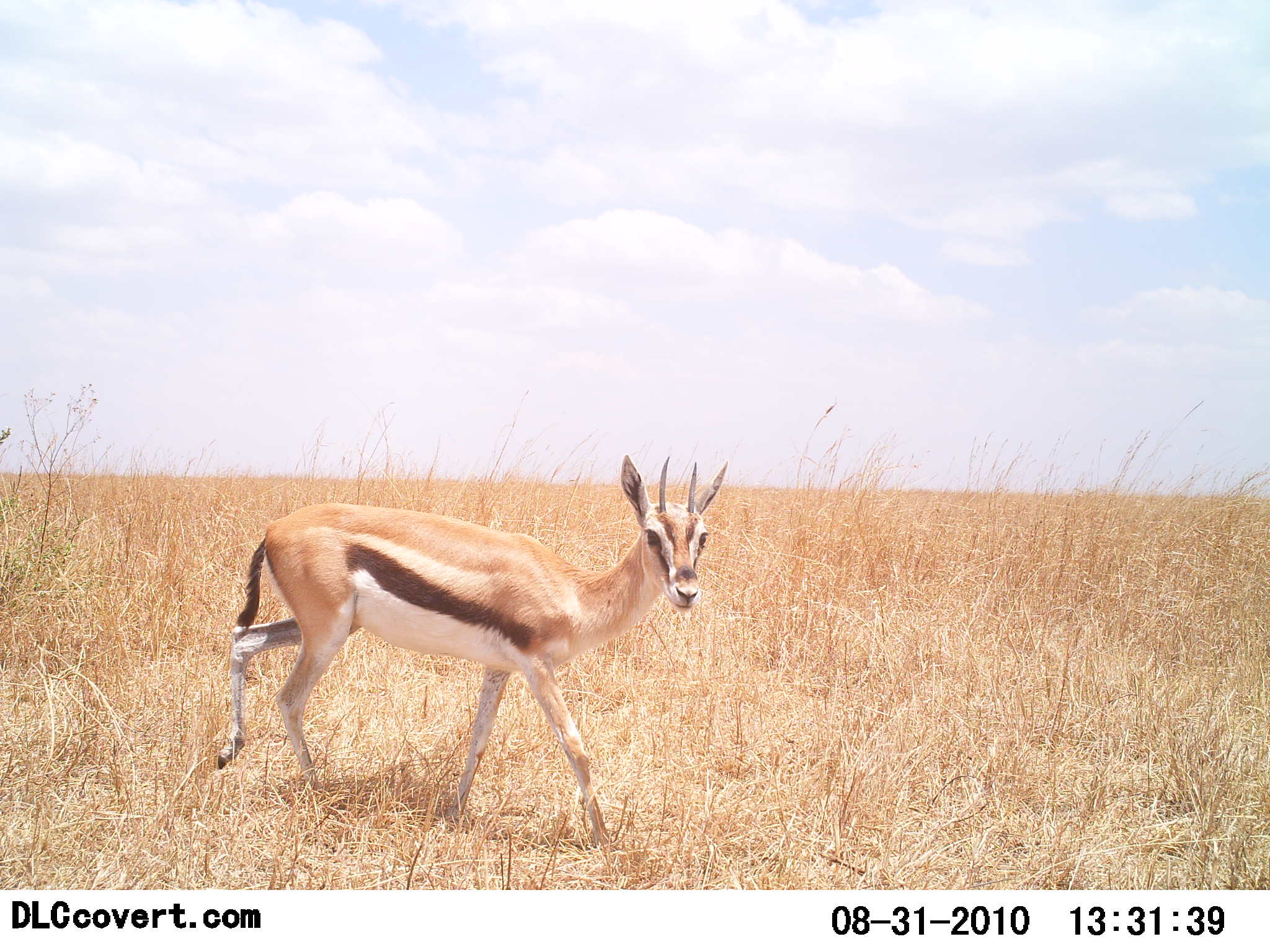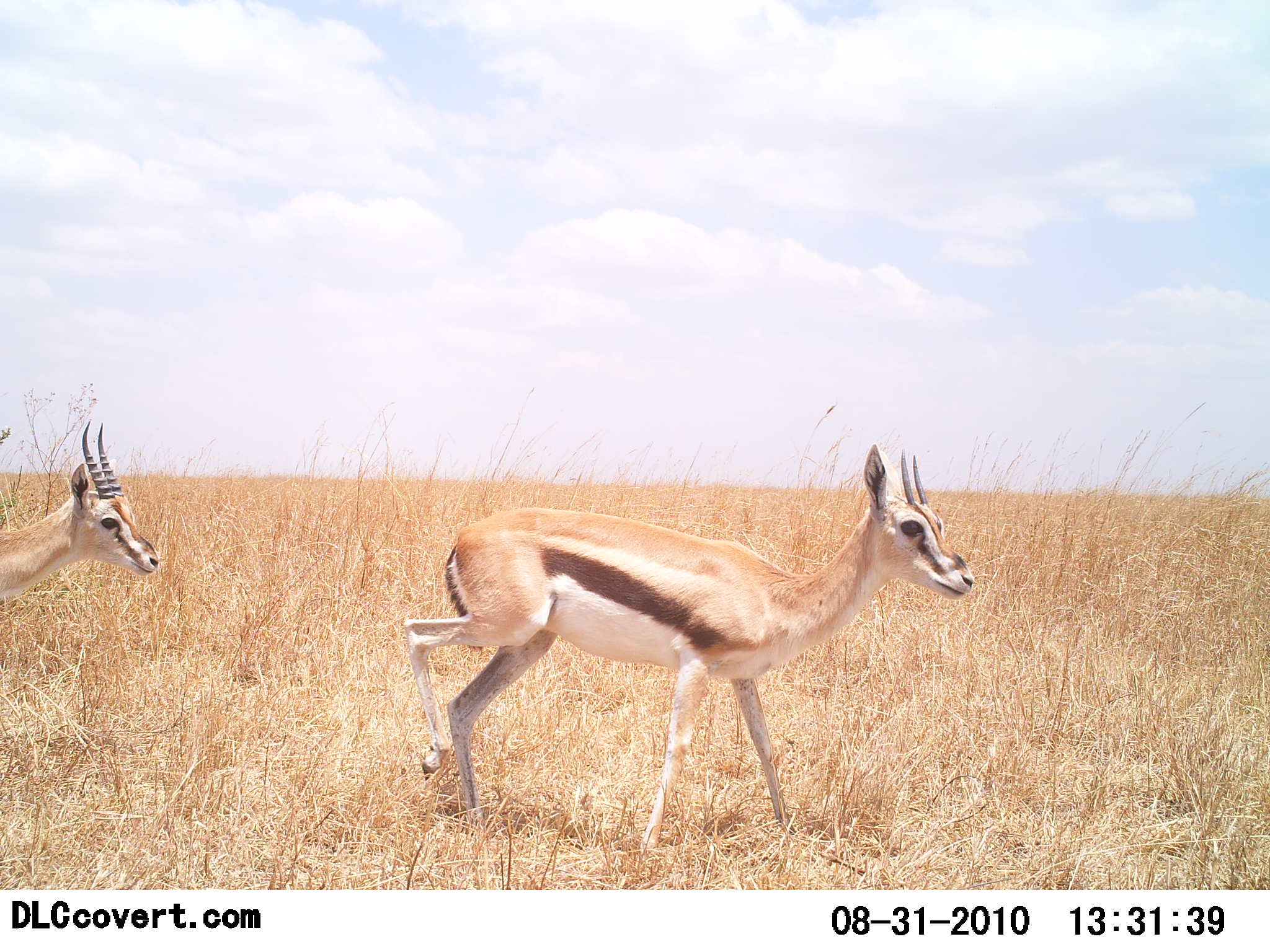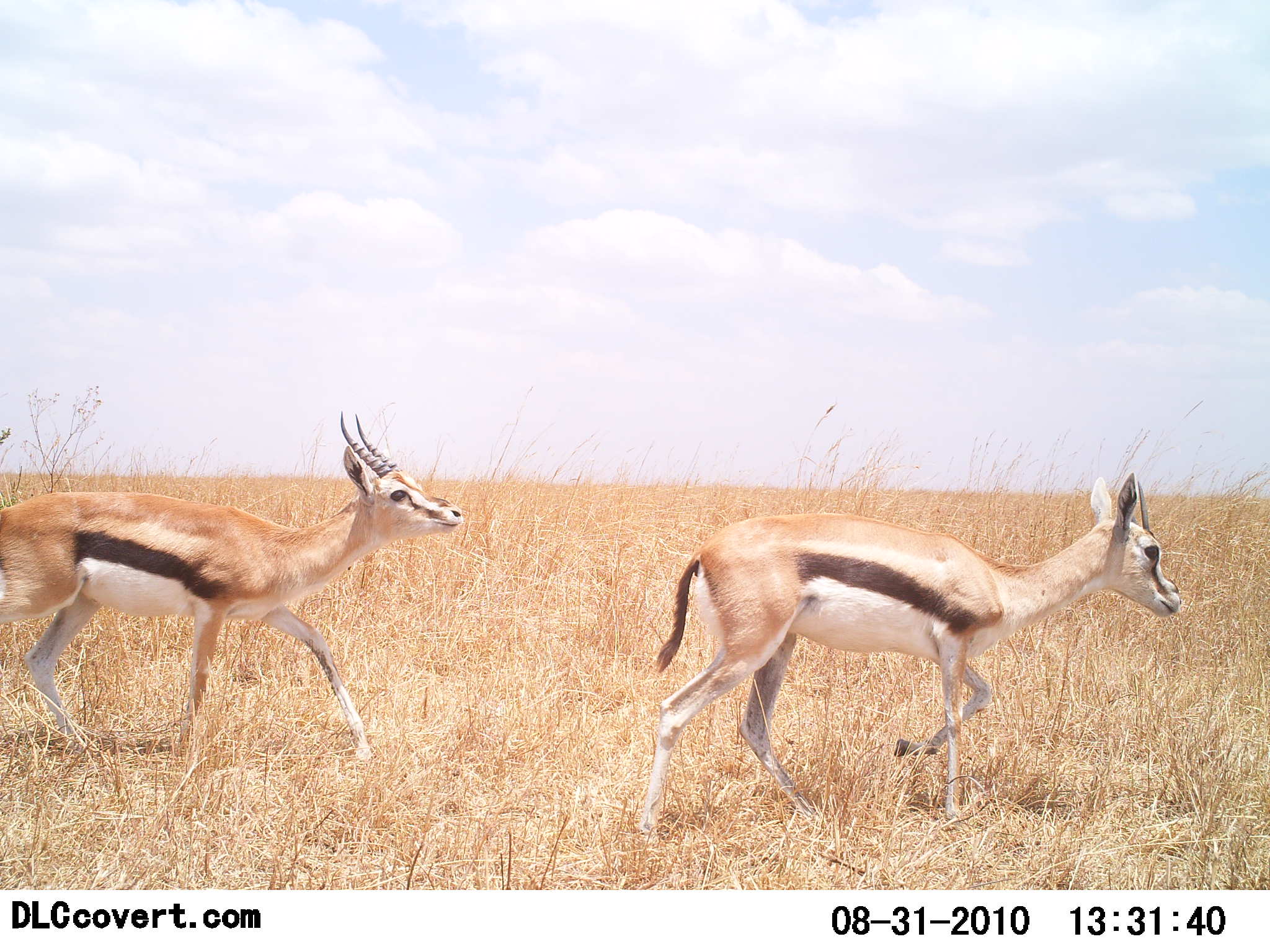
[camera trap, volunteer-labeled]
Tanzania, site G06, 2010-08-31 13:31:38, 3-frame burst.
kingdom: Animalia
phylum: Chordata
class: Mammalia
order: Artiodactyla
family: Bovidae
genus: Eudorcas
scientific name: Eudorcas thomsonii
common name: thomson's gazelle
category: gazellethomsons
Gazellethomsons (thomson's gazelle) (Eudorcas thomsonii), count 2. Behavior (volunteer vote fractions): standing 0%, resting 0%, moving 100%, interacting 0%. Young present (vote fraction): 0%. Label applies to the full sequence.